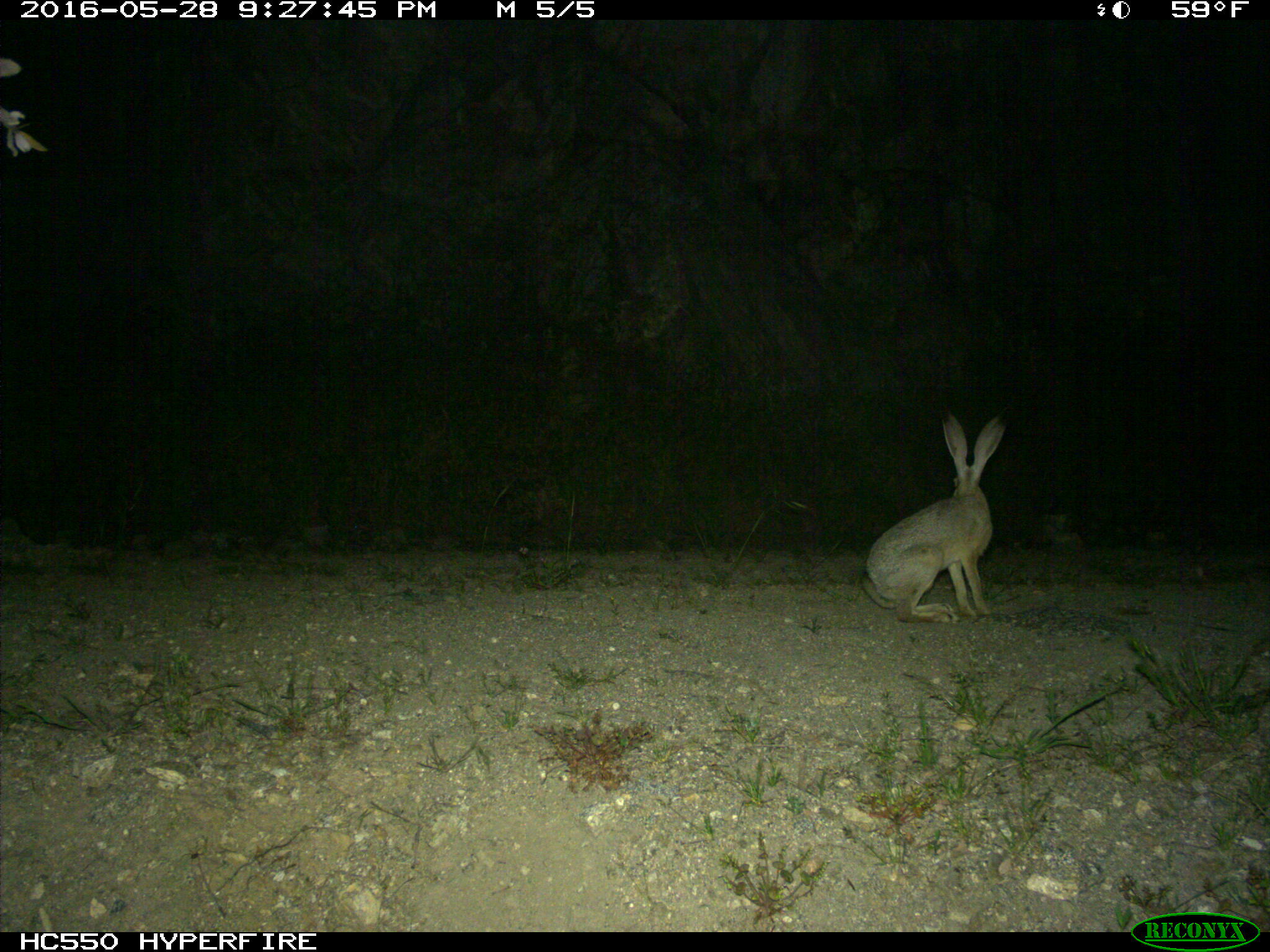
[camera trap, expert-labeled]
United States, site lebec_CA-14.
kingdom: Animalia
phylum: Chordata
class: Mammalia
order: Lagomorpha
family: Leporidae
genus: Lepus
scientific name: Lepus californicus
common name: black-tailed jackrabbit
Lepus californicus (black-tailed jackrabbit).